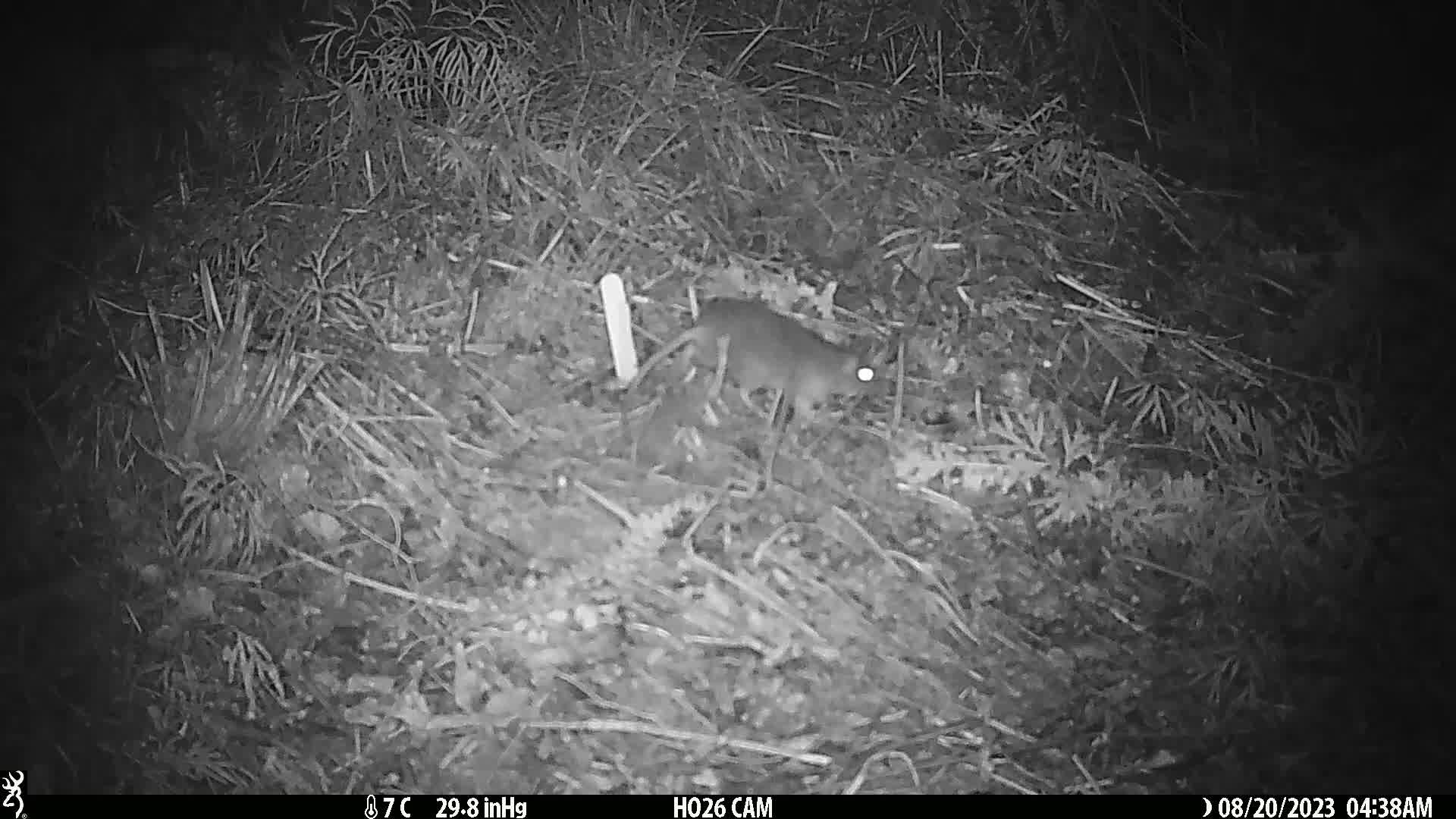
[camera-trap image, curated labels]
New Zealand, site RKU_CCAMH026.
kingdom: Animalia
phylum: Chordata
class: Mammalia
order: Rodentia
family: Muridae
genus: Rattus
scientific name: Rattus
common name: rat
Rat (Rattus).